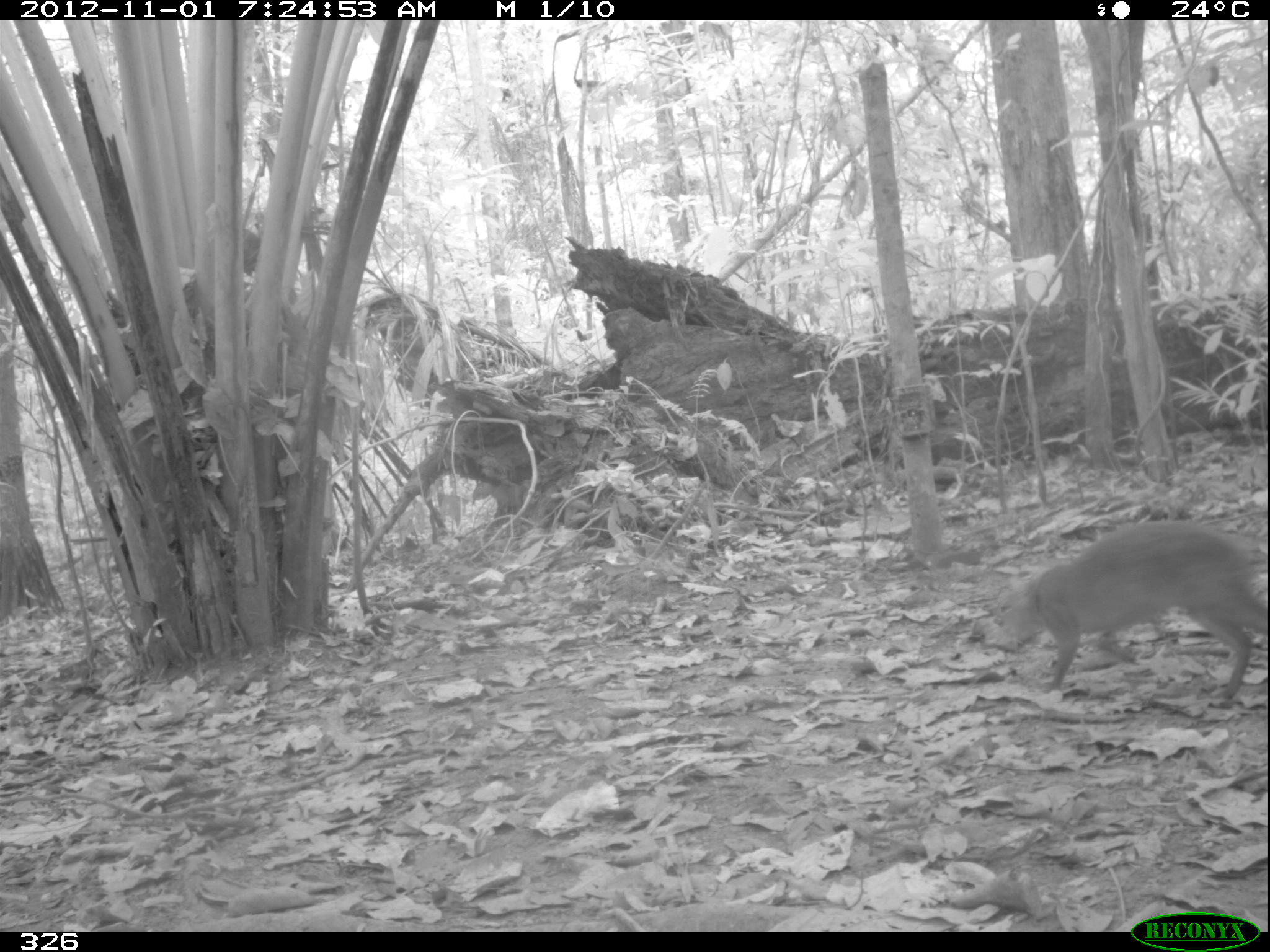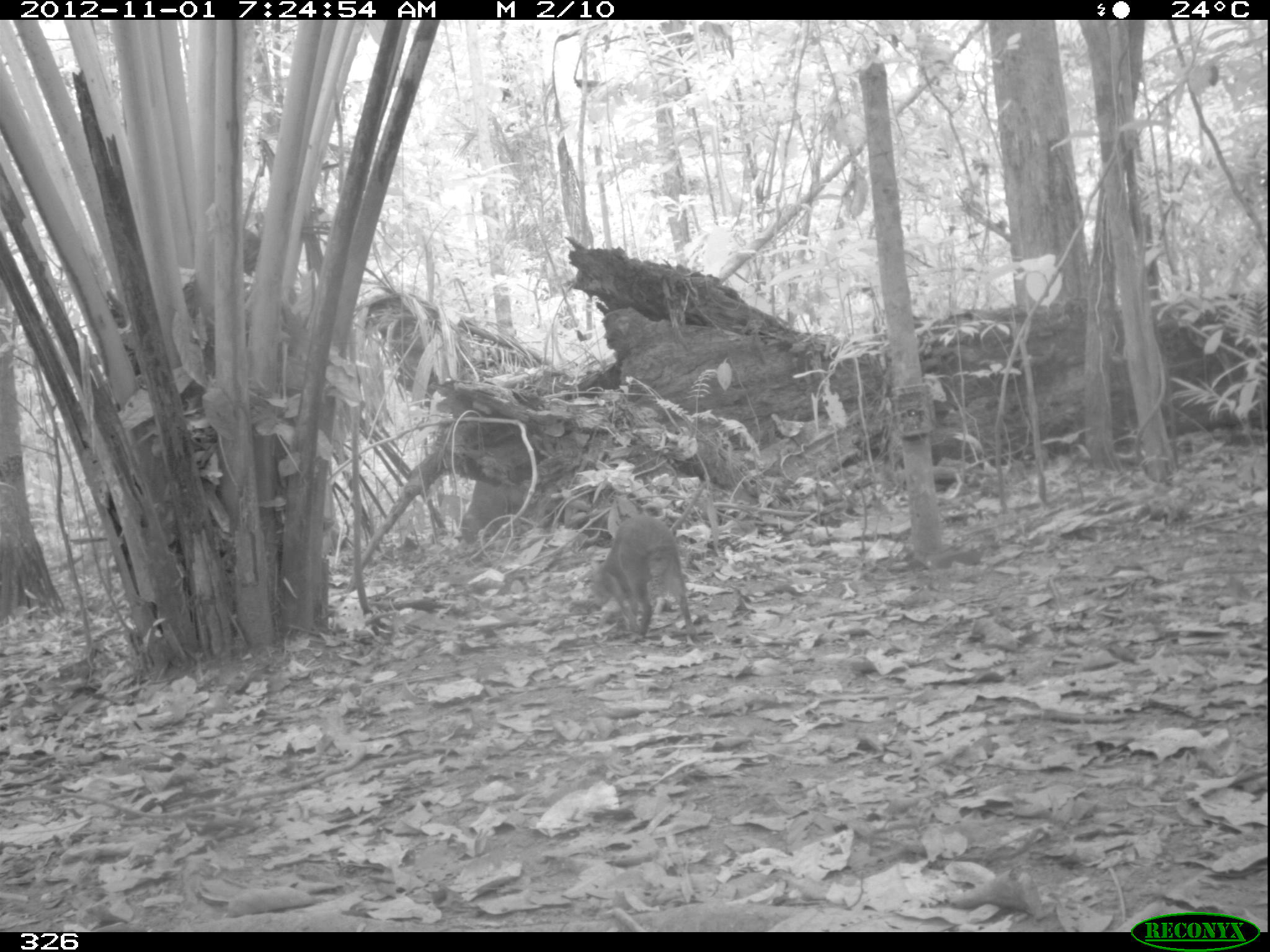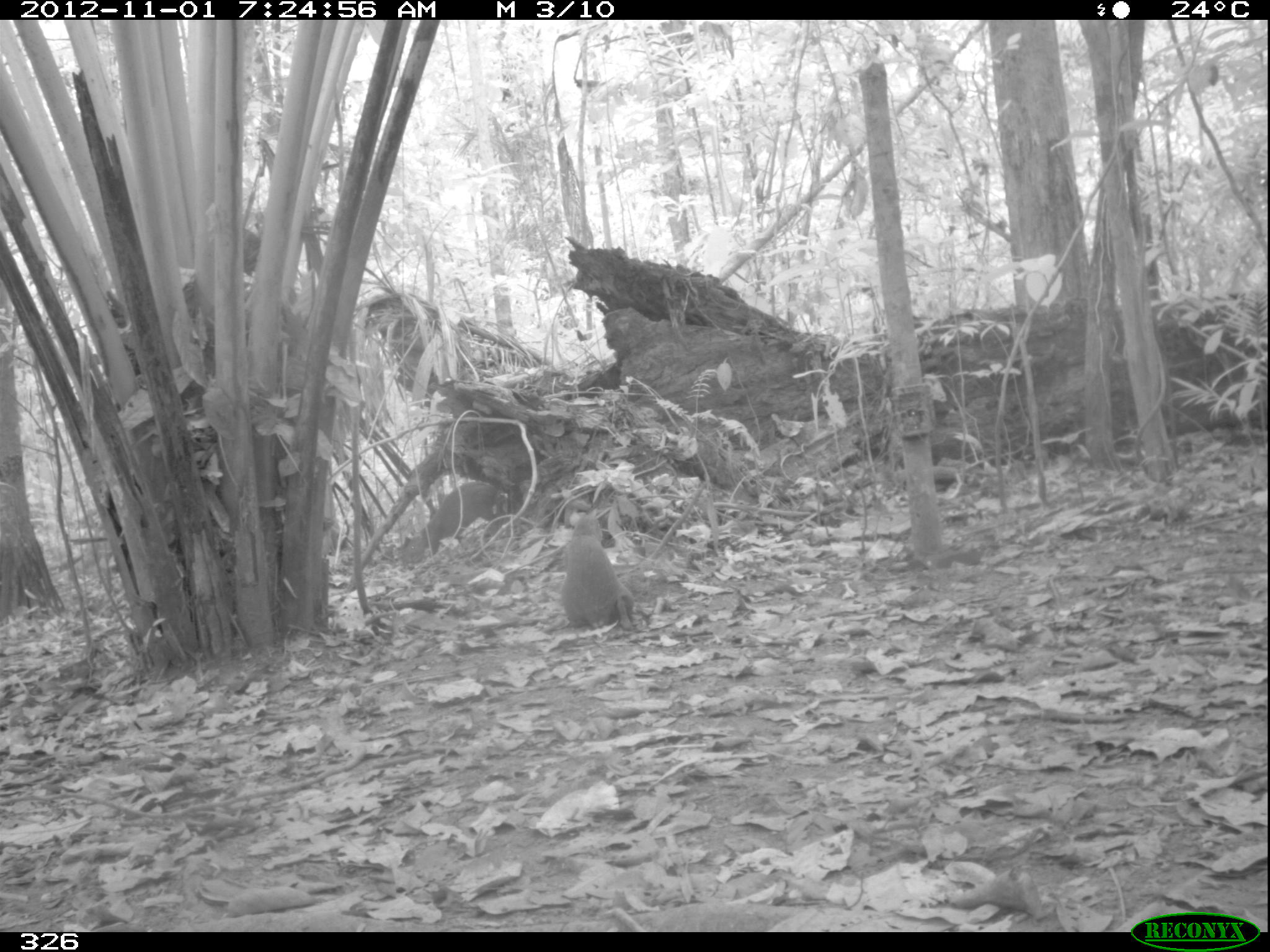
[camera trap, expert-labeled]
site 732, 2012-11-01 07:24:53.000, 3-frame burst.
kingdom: Animalia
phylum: Chordata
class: Mammalia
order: Rodentia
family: Dasyproctidae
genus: Dasyprocta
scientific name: Dasyprocta punctata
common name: central american agouti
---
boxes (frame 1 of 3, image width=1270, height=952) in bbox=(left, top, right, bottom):
dasyprocta punctata: bbox=(998, 520, 1266, 698)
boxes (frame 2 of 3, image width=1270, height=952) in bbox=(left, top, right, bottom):
dasyprocta punctata: bbox=(584, 514, 699, 641)